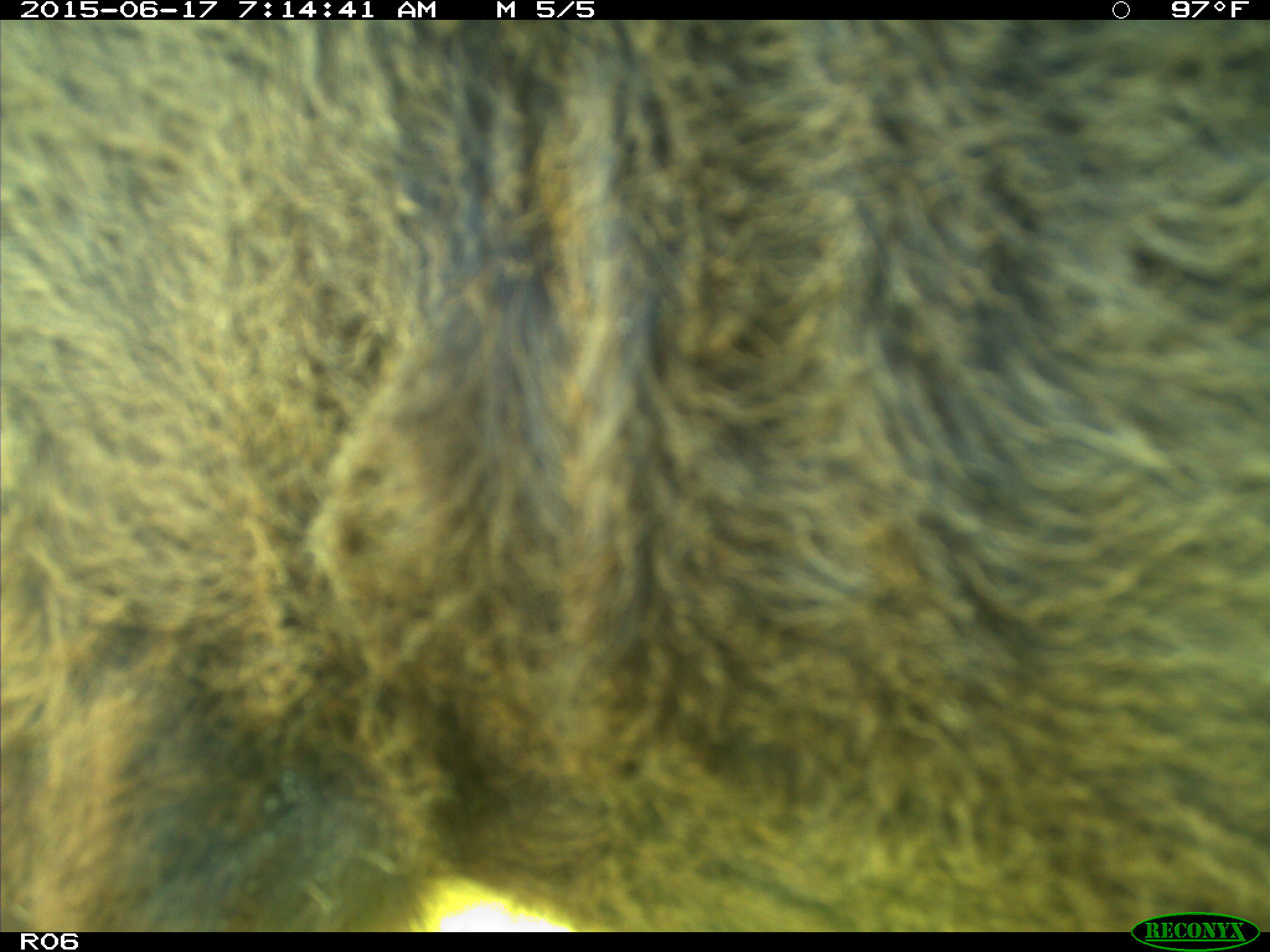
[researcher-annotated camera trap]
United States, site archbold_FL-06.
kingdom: Animalia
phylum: Chordata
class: Mammalia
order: Artiodactyla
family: Bovidae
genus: Bos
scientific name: Bos taurus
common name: domestic cow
Bos taurus (domestic cow).